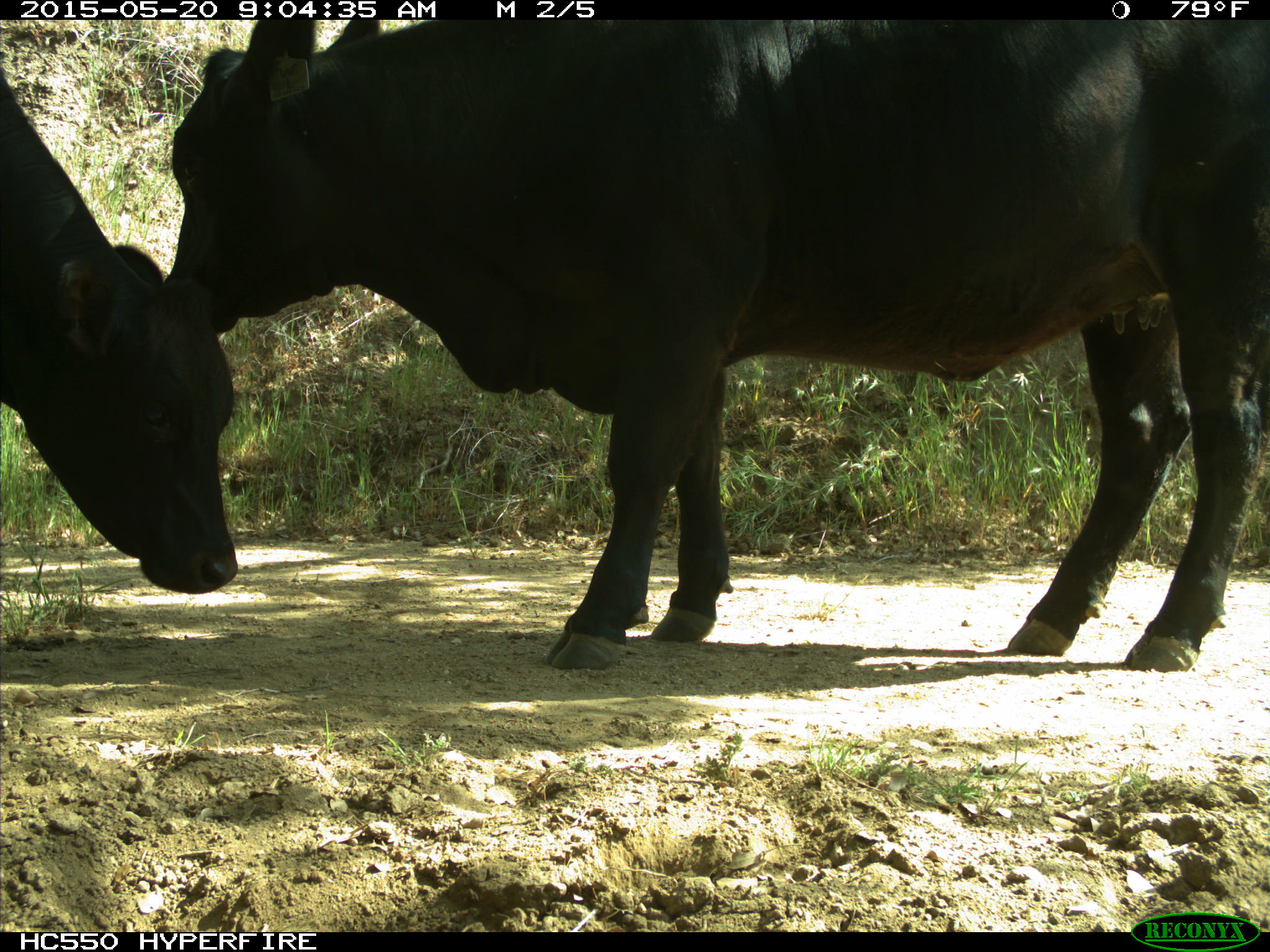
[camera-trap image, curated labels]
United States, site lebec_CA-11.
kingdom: Animalia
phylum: Chordata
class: Mammalia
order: Artiodactyla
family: Bovidae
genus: Bos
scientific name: Bos taurus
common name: domestic cow